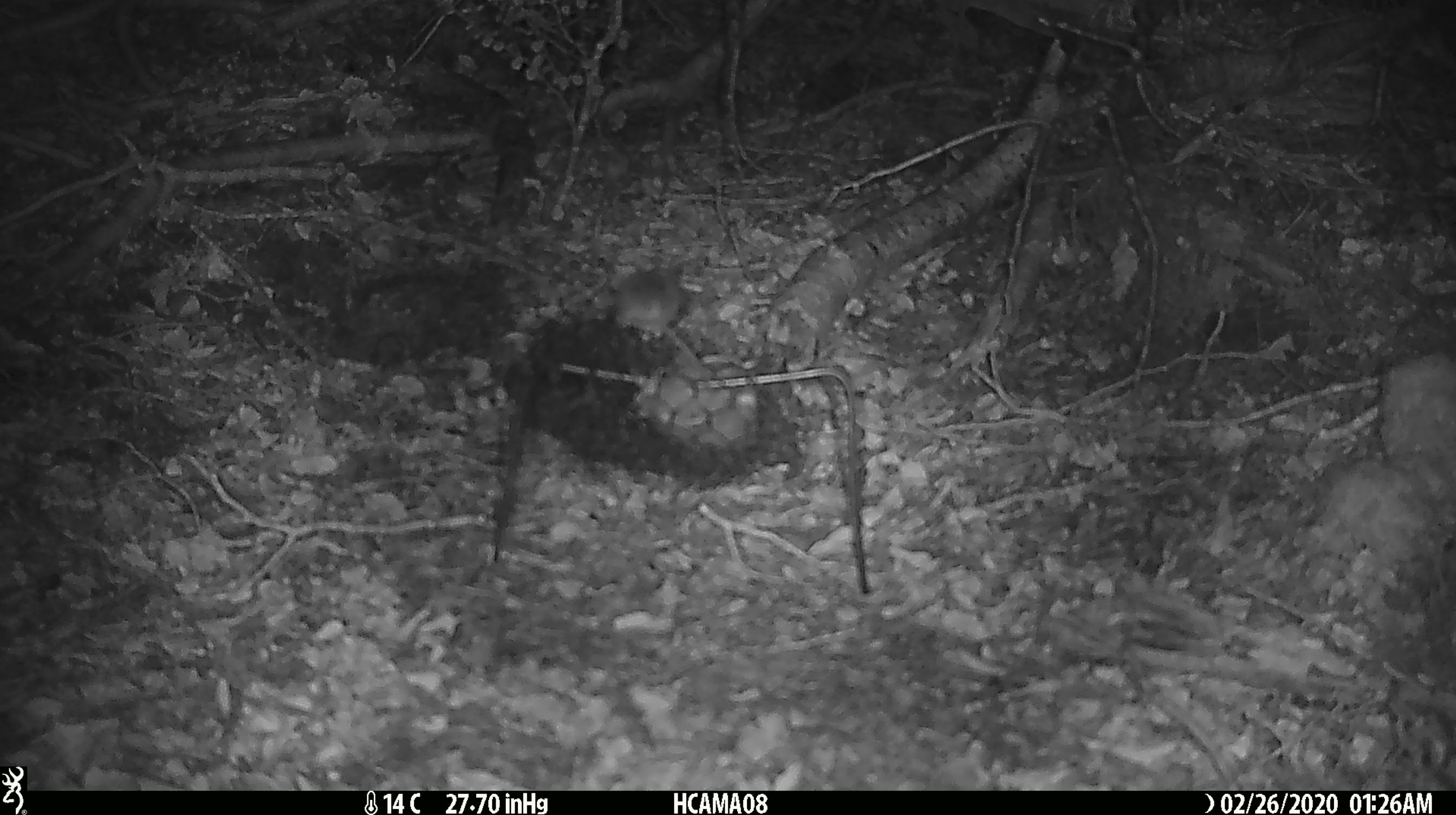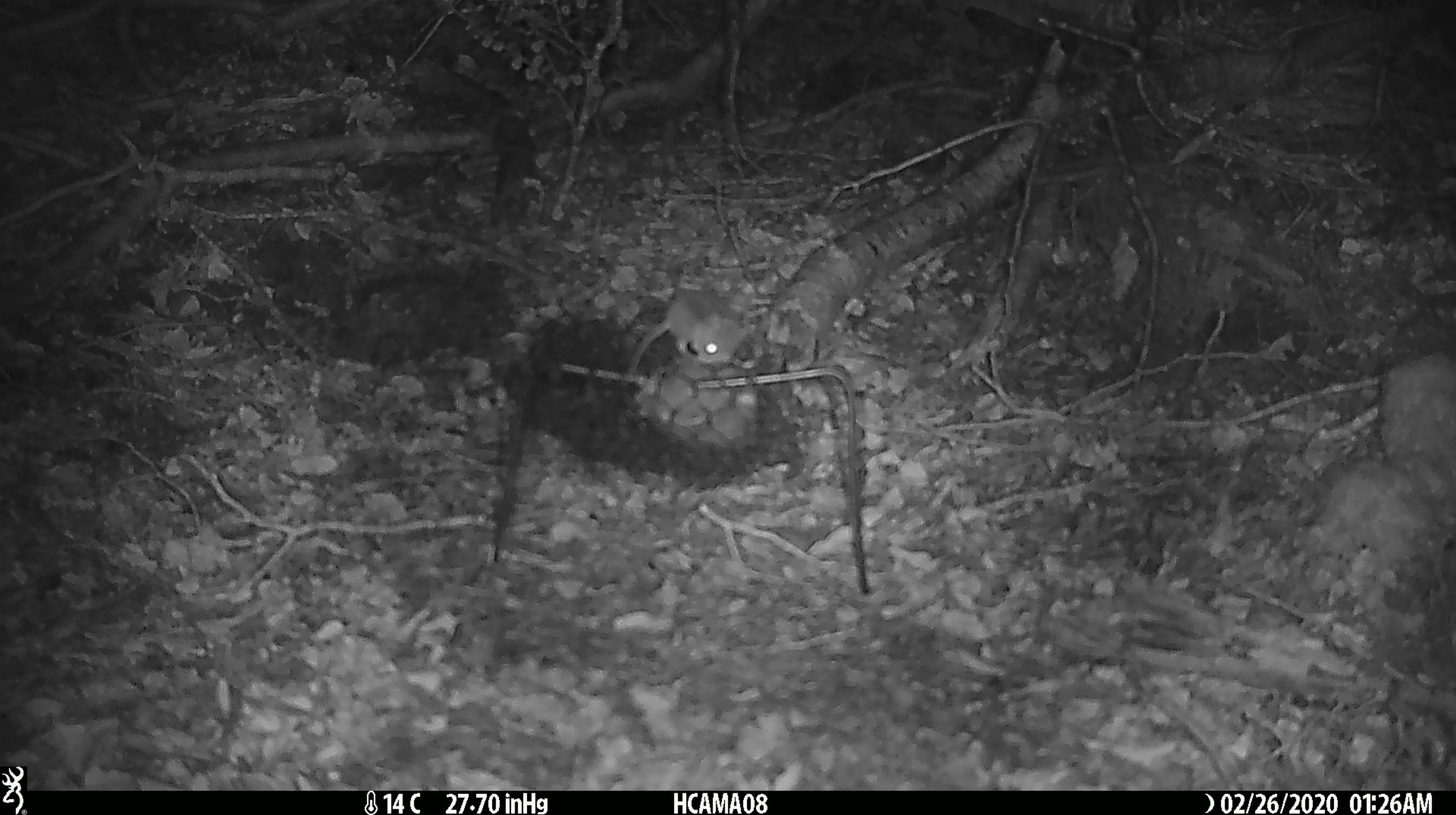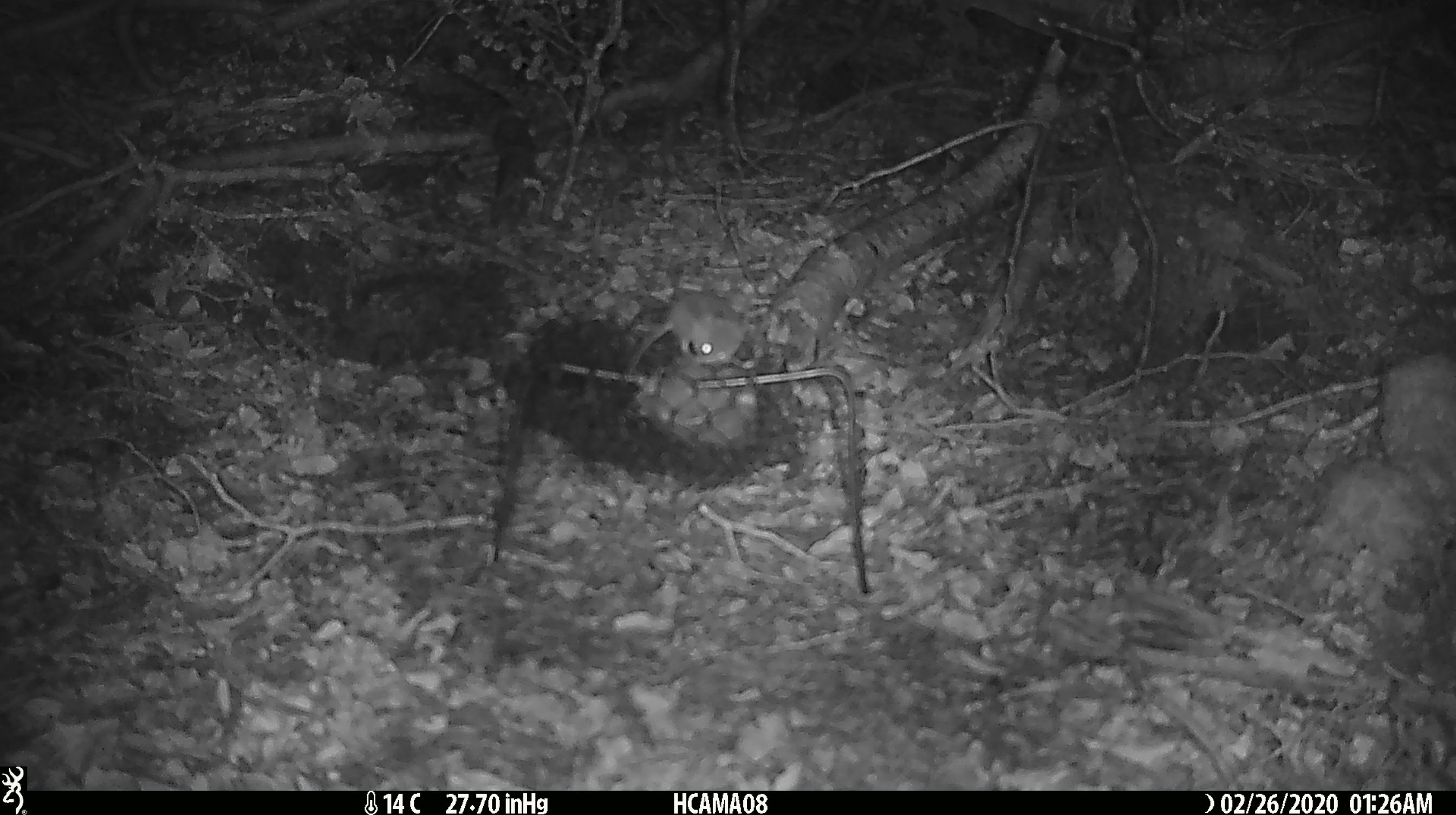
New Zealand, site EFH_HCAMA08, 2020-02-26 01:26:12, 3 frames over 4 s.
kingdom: Animalia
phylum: Chordata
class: Mammalia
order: Rodentia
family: Muridae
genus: Mus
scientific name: Mus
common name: mouse